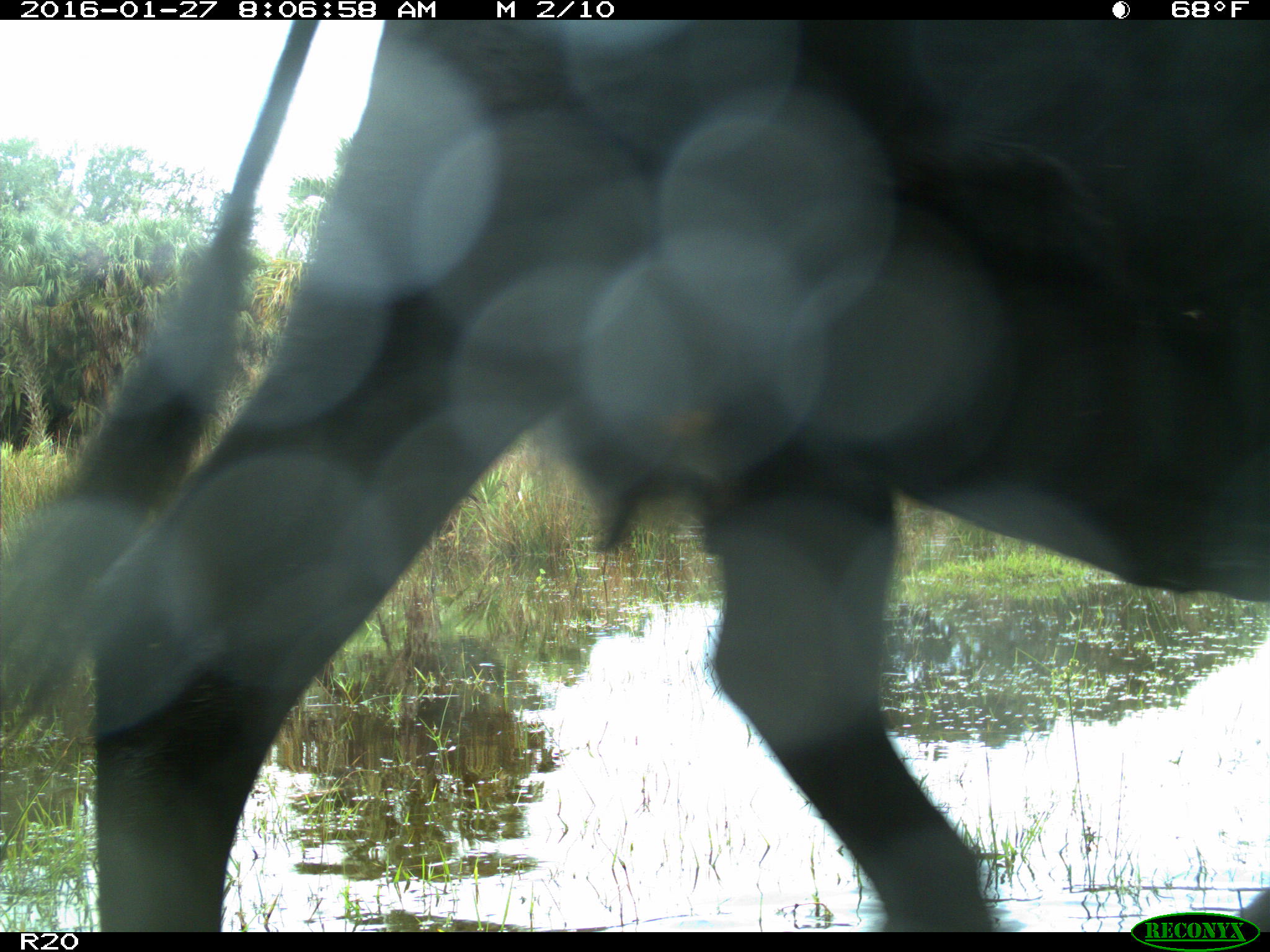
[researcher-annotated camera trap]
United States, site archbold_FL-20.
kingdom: Animalia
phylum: Chordata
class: Mammalia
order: Artiodactyla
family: Bovidae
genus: Bos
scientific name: Bos taurus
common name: domestic cow